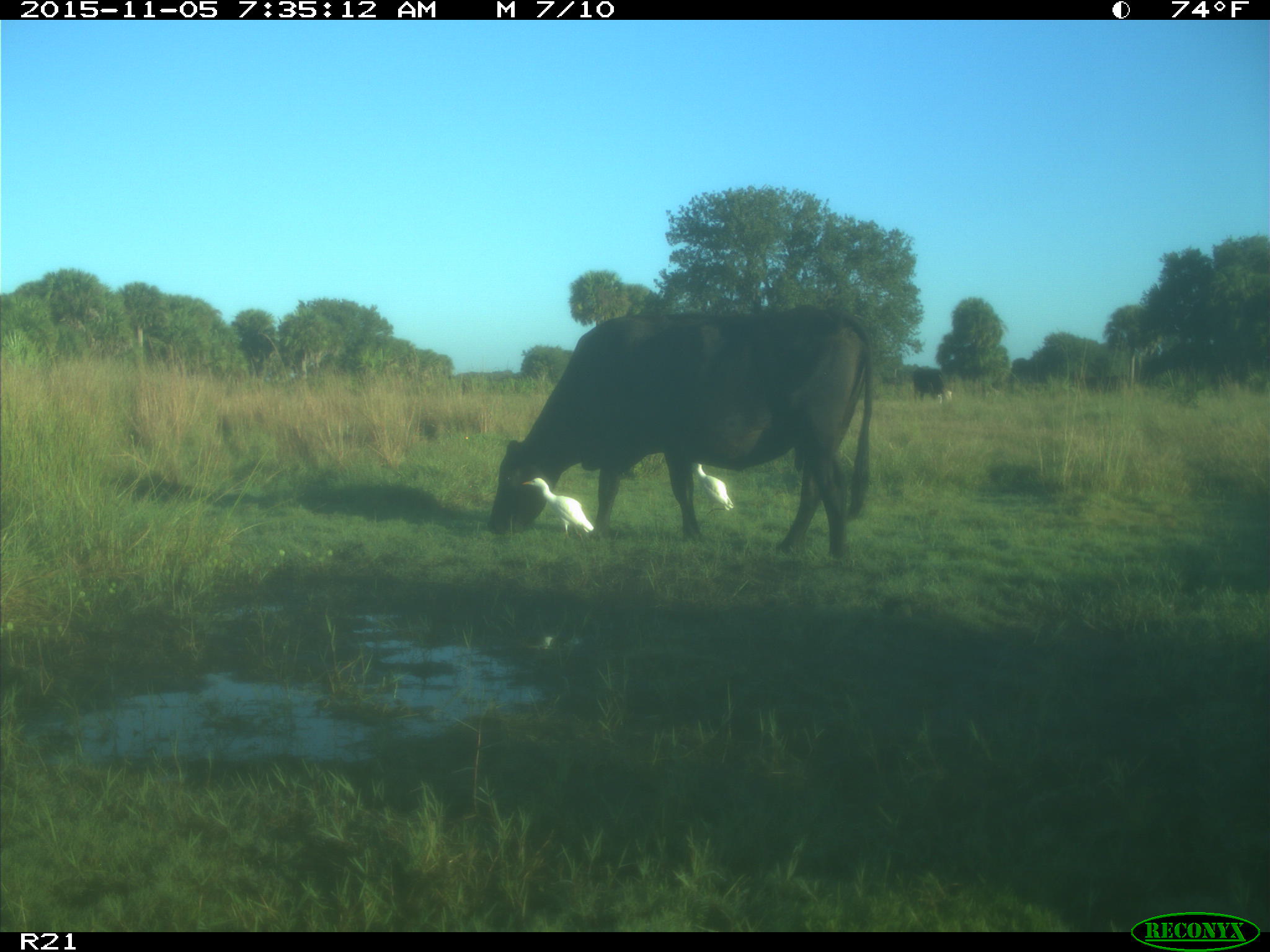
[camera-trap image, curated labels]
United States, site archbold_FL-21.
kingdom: Animalia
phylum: Chordata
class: Mammalia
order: Artiodactyla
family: Bovidae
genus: Bos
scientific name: Bos taurus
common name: domestic cow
Bos taurus (domestic cow).